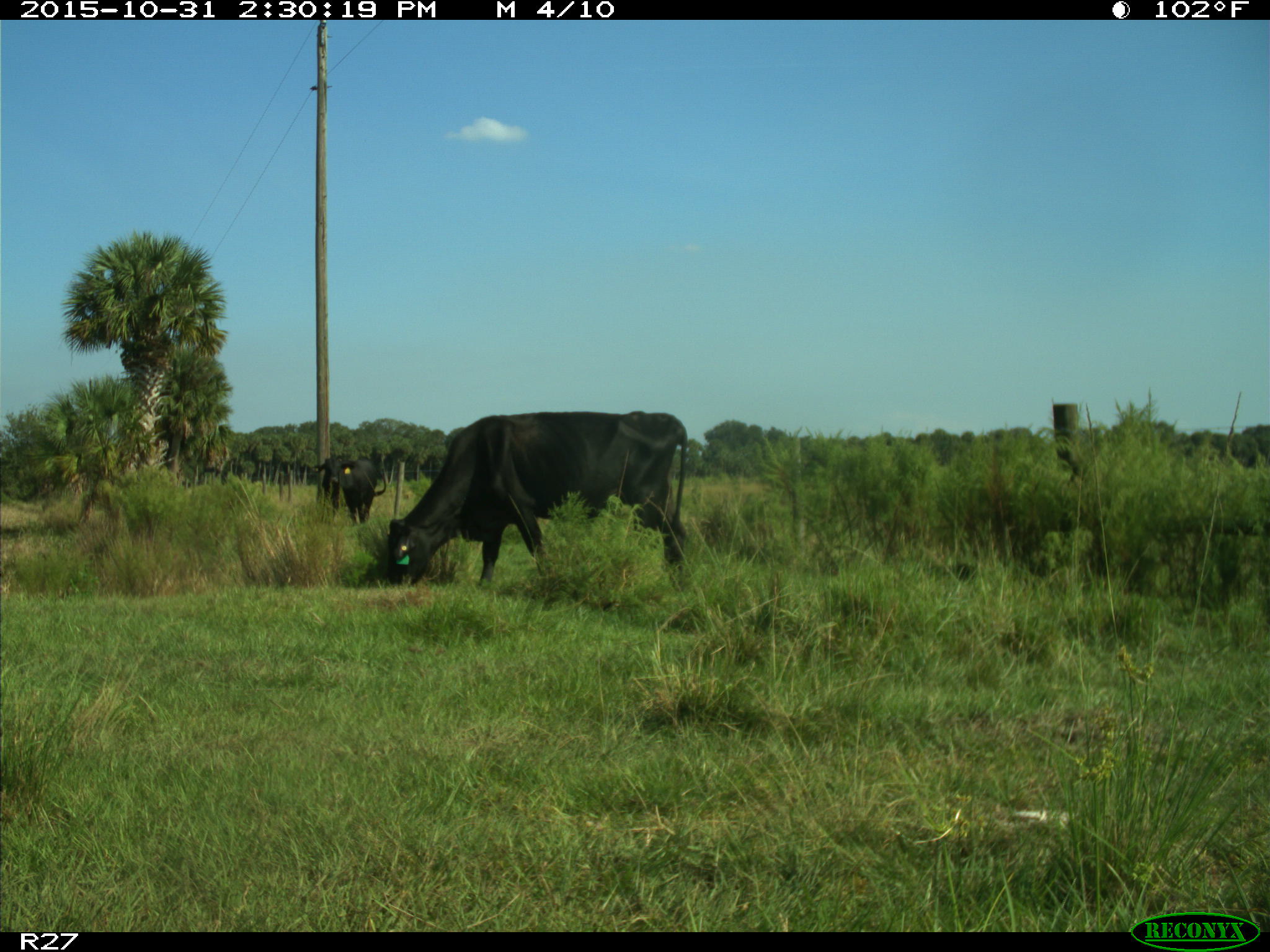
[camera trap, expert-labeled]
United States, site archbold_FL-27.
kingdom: Animalia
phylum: Chordata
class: Mammalia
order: Artiodactyla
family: Bovidae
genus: Bos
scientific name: Bos taurus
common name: domestic cow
Bos taurus (domestic cow).